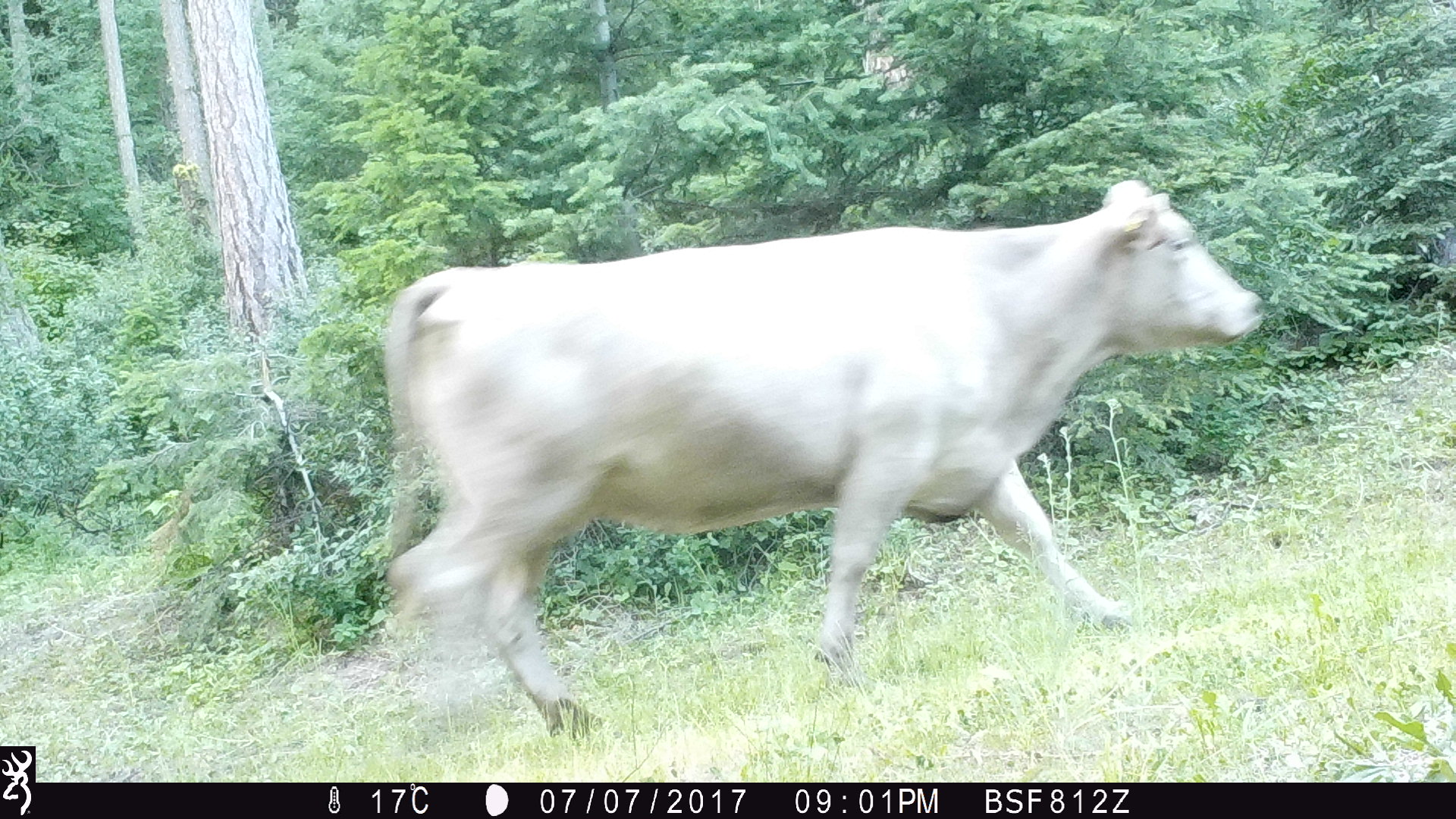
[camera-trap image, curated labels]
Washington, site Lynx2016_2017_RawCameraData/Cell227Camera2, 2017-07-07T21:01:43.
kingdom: Animalia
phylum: Chordata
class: Mammalia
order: Artiodactyla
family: Bovidae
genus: Bos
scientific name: Bos taurus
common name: domestic cattle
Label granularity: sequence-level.